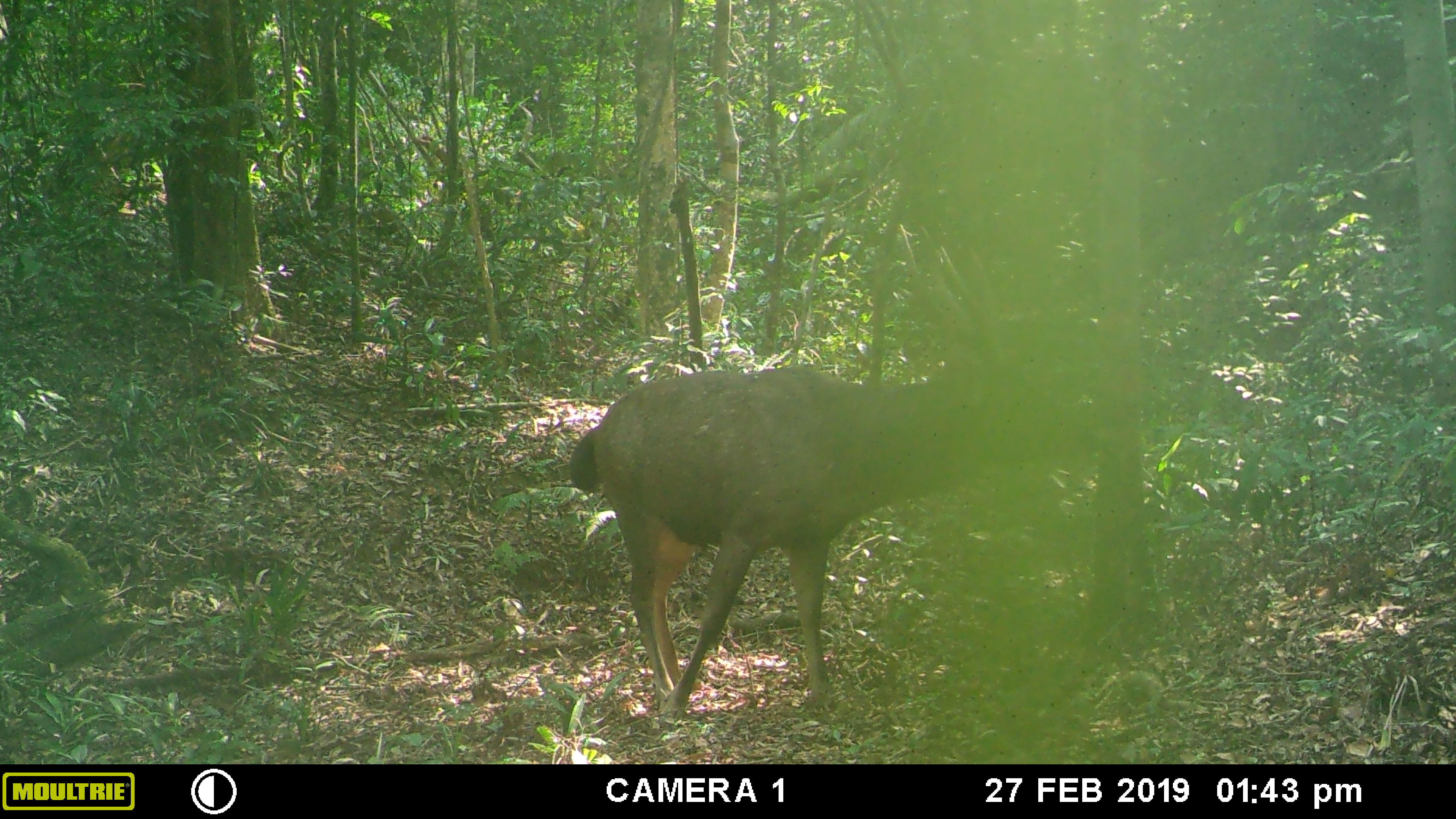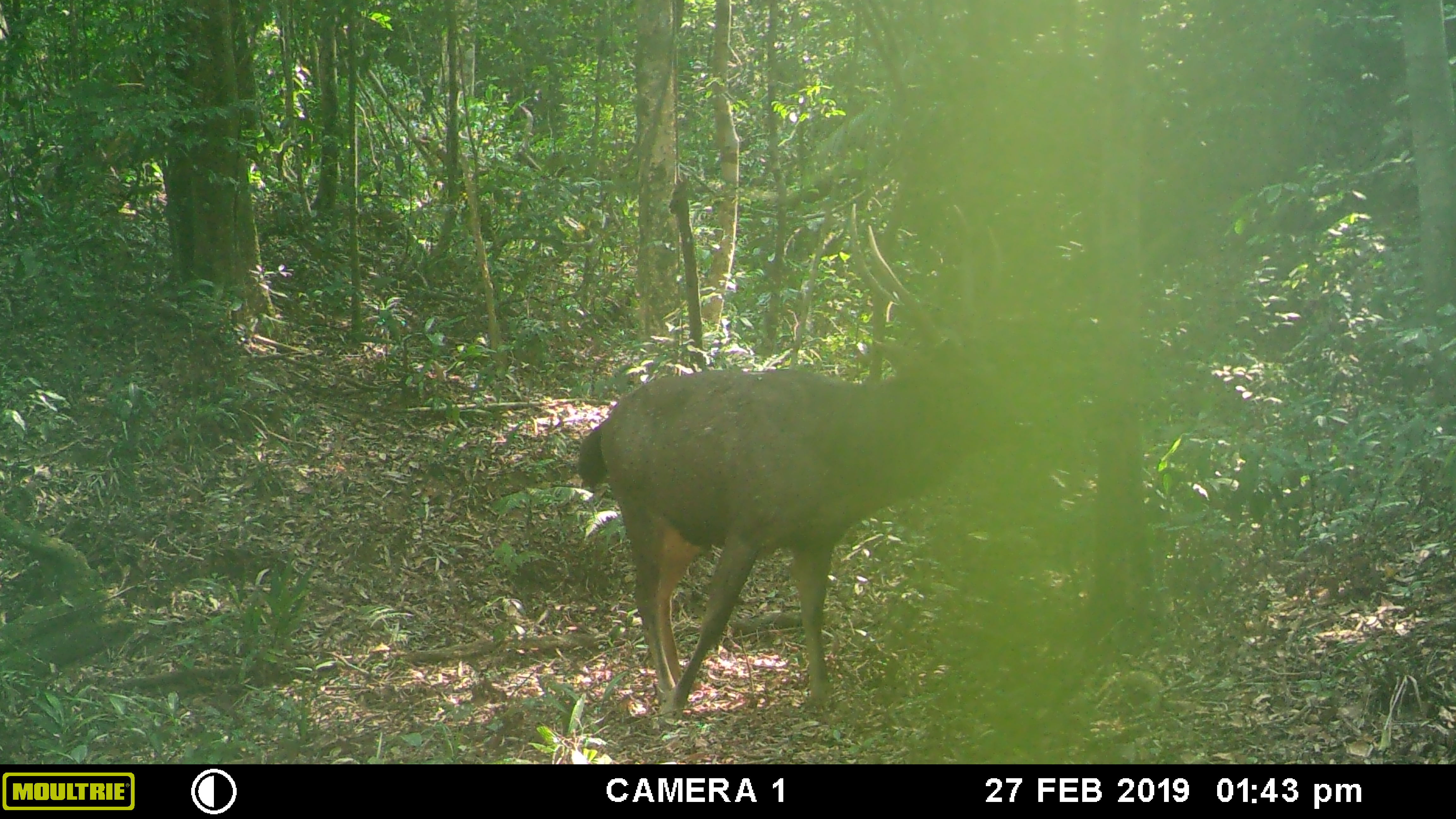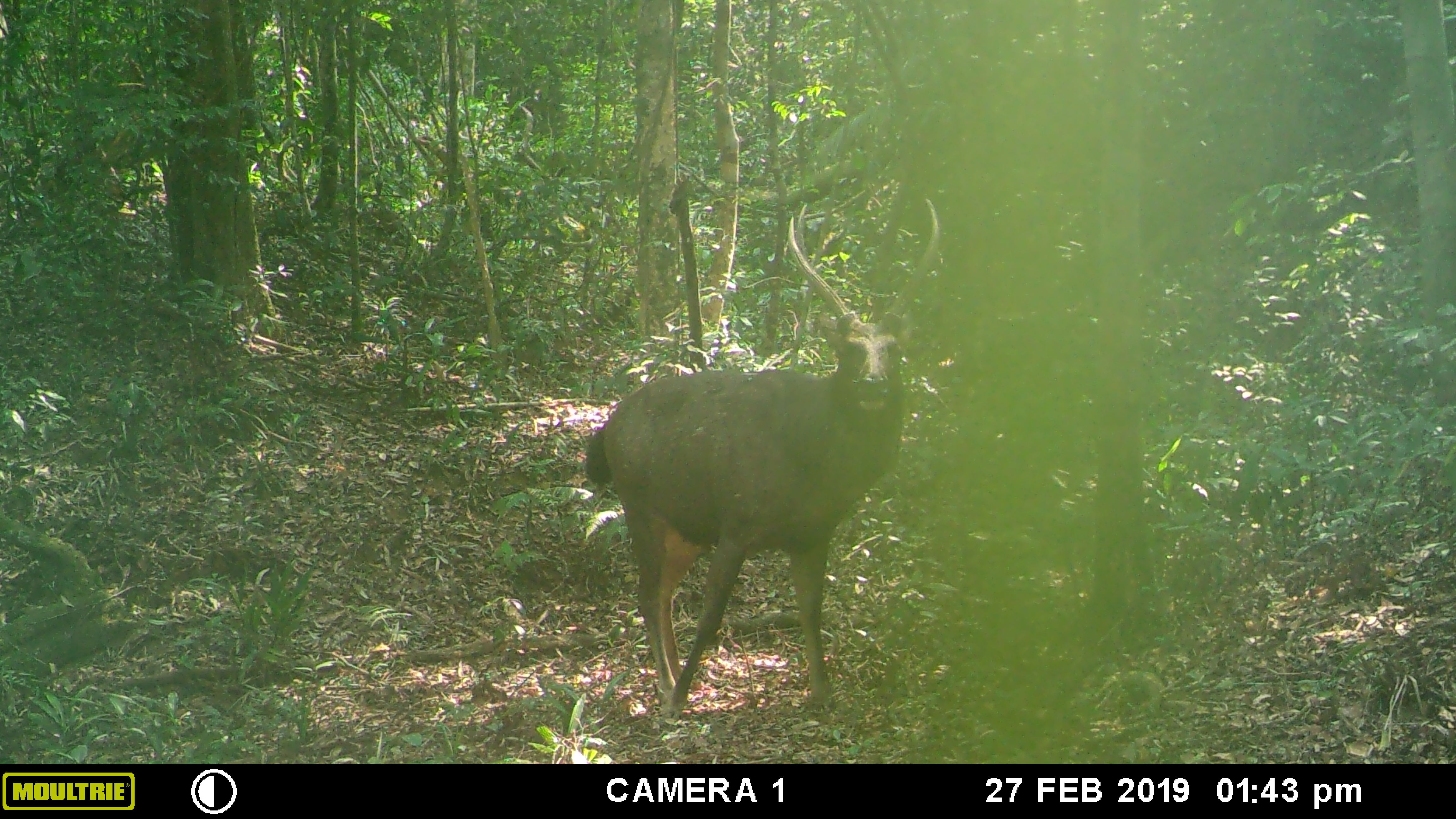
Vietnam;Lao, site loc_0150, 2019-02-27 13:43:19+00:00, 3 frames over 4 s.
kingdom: Animalia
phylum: Chordata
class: Mammalia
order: Artiodactyla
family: Cervidae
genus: Rusa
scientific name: Rusa unicolor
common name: sambar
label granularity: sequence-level